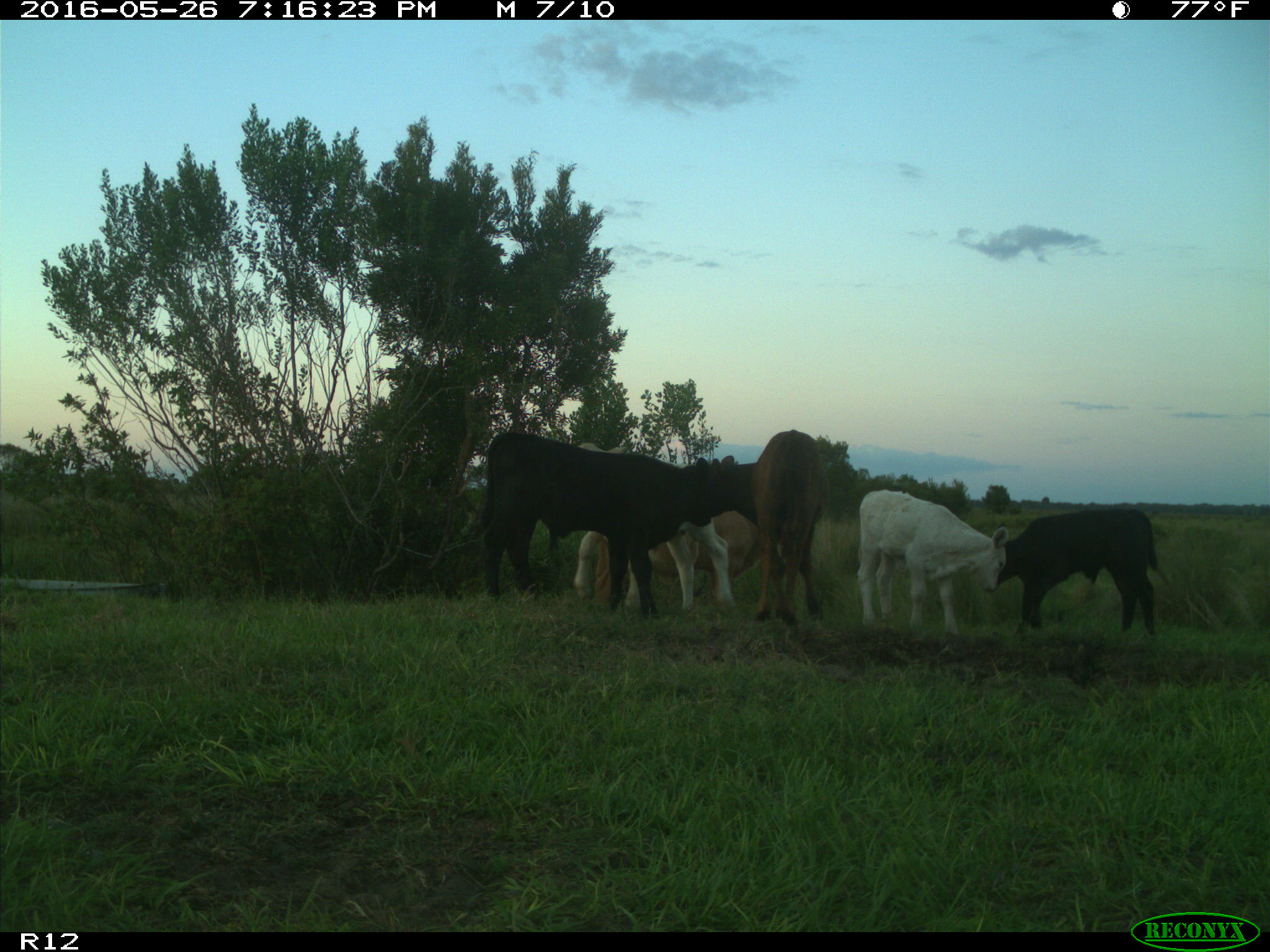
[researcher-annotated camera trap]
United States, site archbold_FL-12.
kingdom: Animalia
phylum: Chordata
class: Mammalia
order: Artiodactyla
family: Bovidae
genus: Bos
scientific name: Bos taurus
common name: domestic cow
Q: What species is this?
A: Bos taurus (domestic cow).